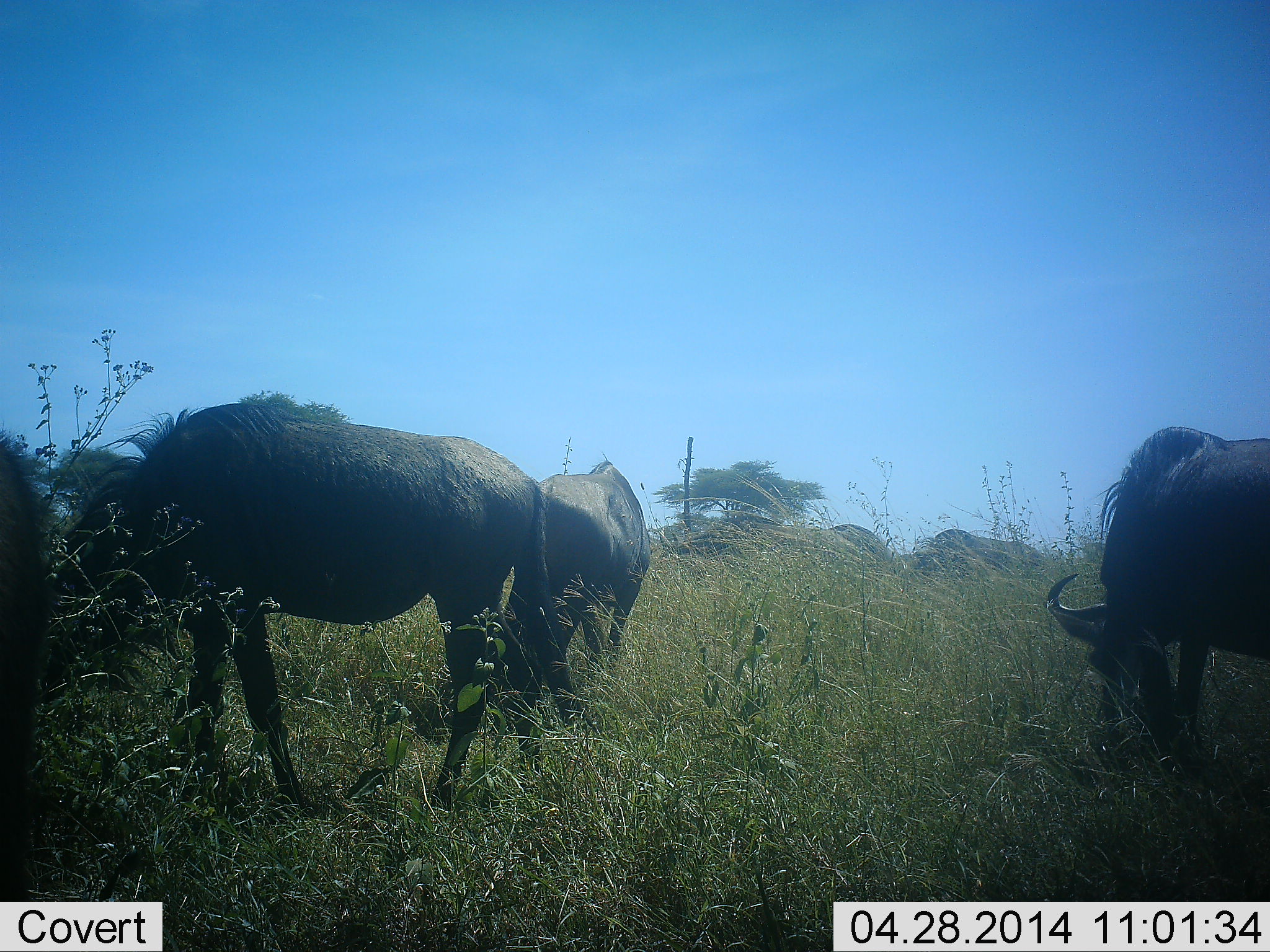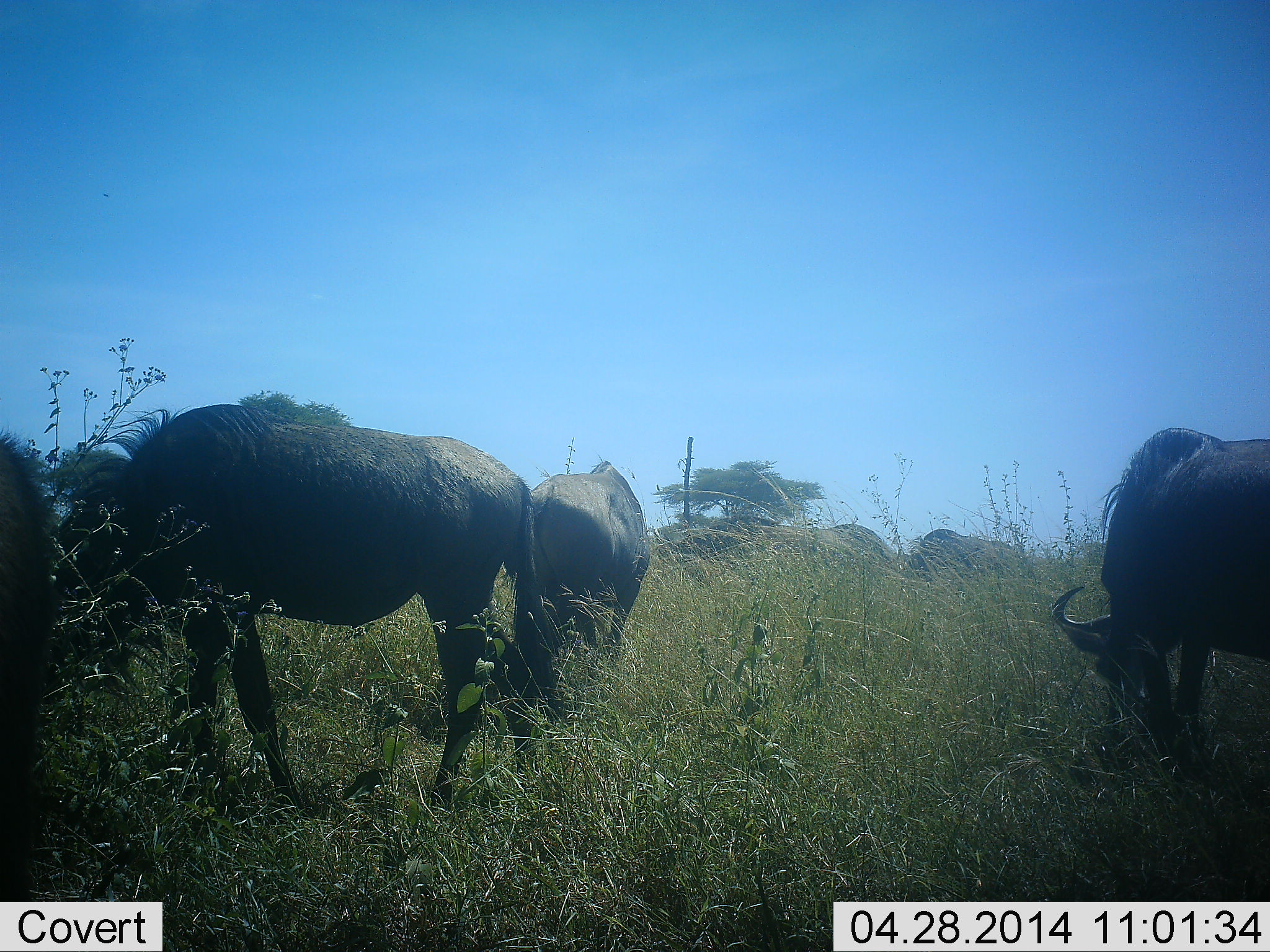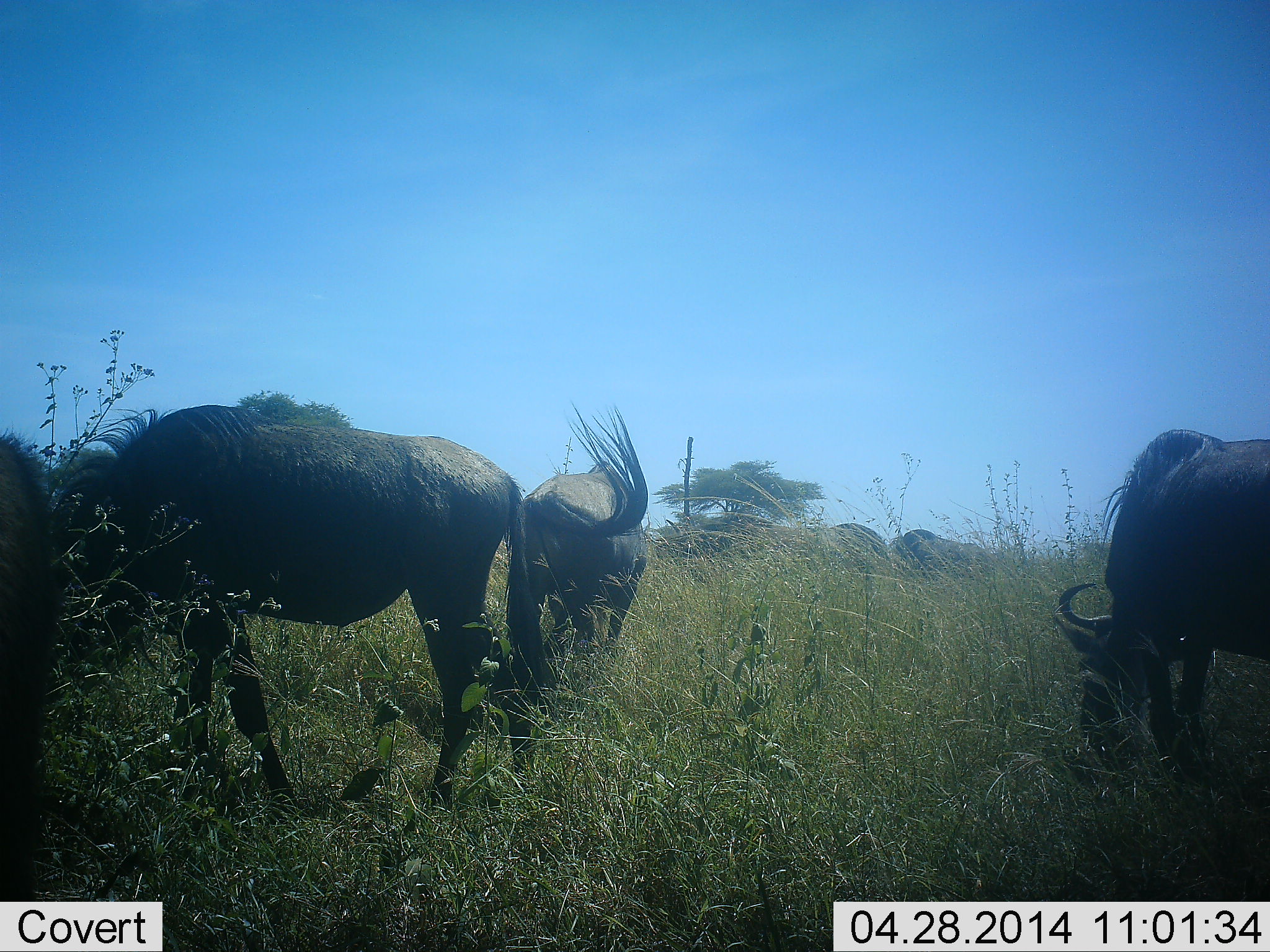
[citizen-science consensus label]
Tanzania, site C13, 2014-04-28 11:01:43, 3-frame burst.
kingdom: Animalia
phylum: Chordata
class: Mammalia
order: Artiodactyla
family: Bovidae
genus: Connochaetes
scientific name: Connochaetes taurinus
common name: blue wildebeest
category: wildebeest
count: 6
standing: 30%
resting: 0%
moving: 10%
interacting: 0%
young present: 0%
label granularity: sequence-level